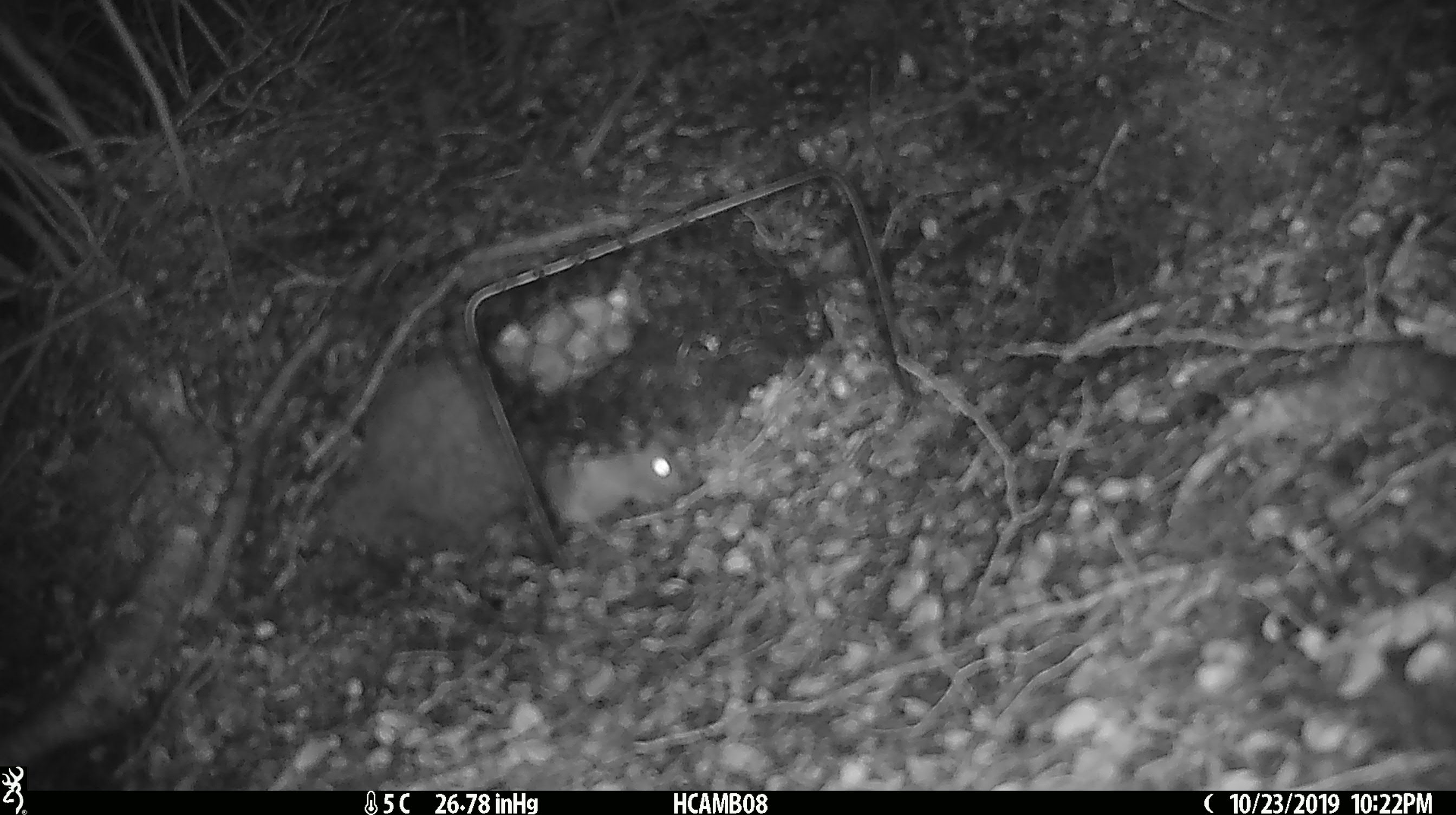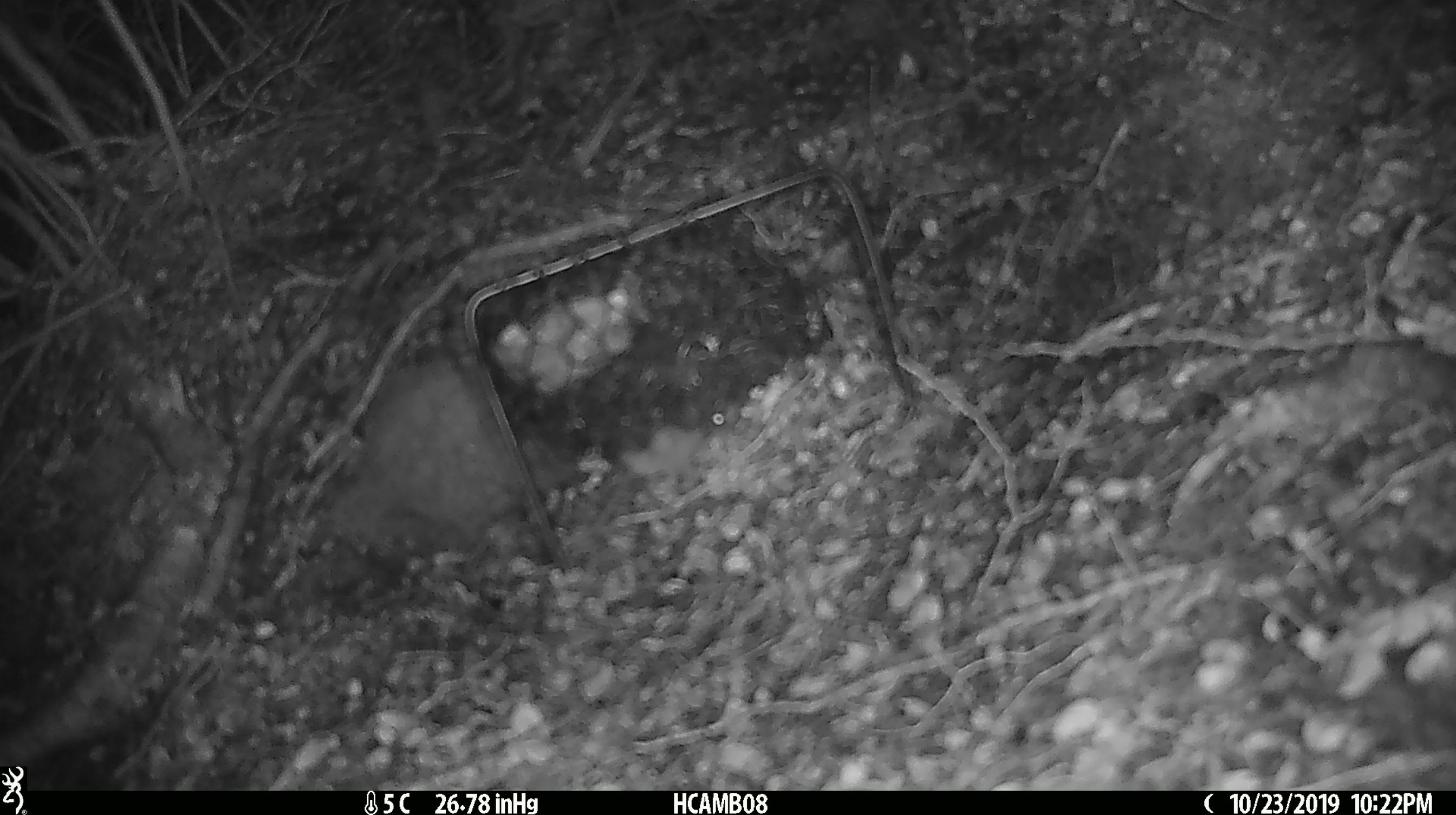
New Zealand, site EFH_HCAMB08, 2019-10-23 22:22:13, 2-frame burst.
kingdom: Animalia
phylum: Chordata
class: Mammalia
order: Rodentia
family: Muridae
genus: Mus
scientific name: Mus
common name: mouse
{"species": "mouse (Mus)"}